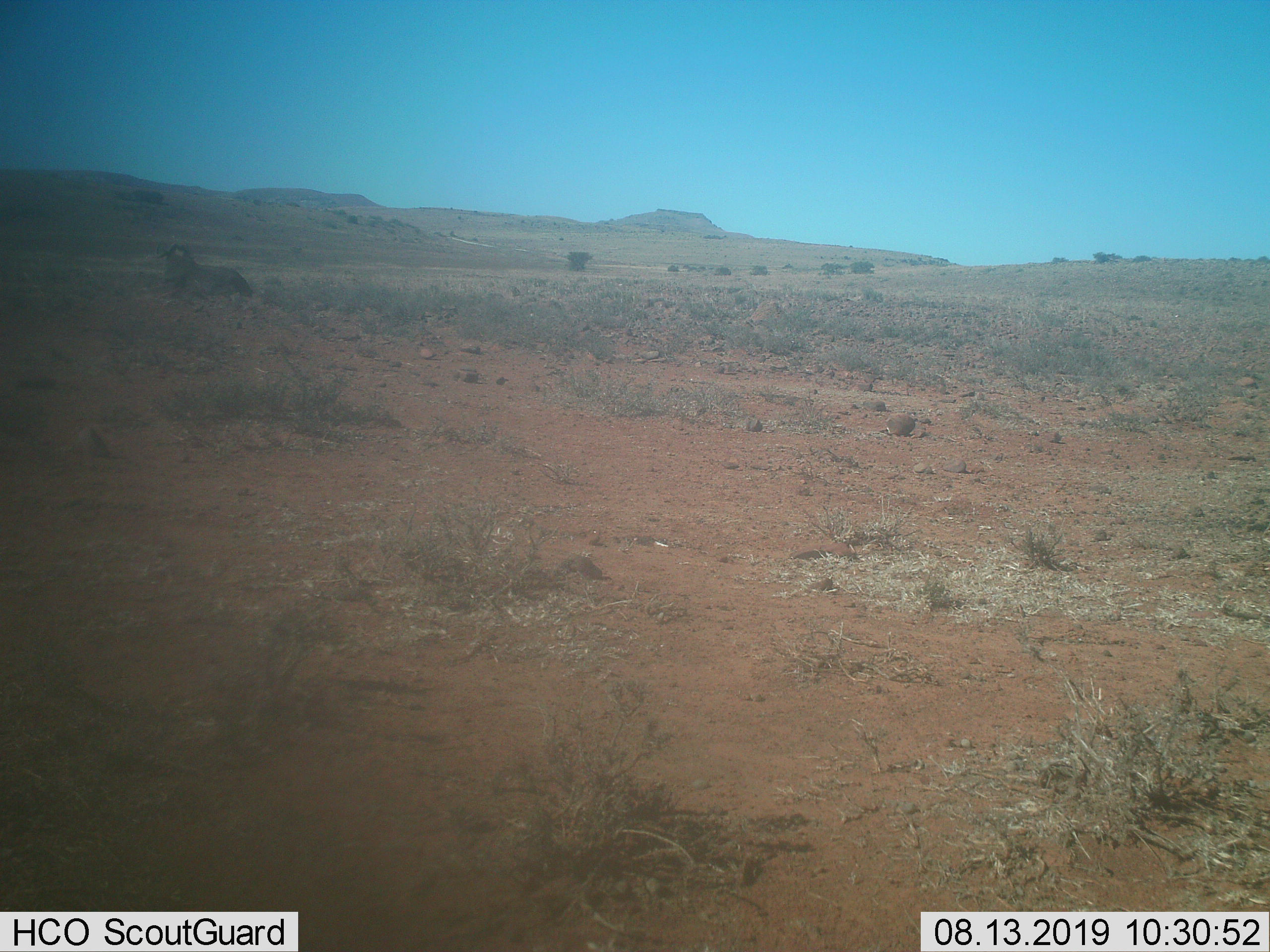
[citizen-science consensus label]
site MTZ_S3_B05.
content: unidentified animal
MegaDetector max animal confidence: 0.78